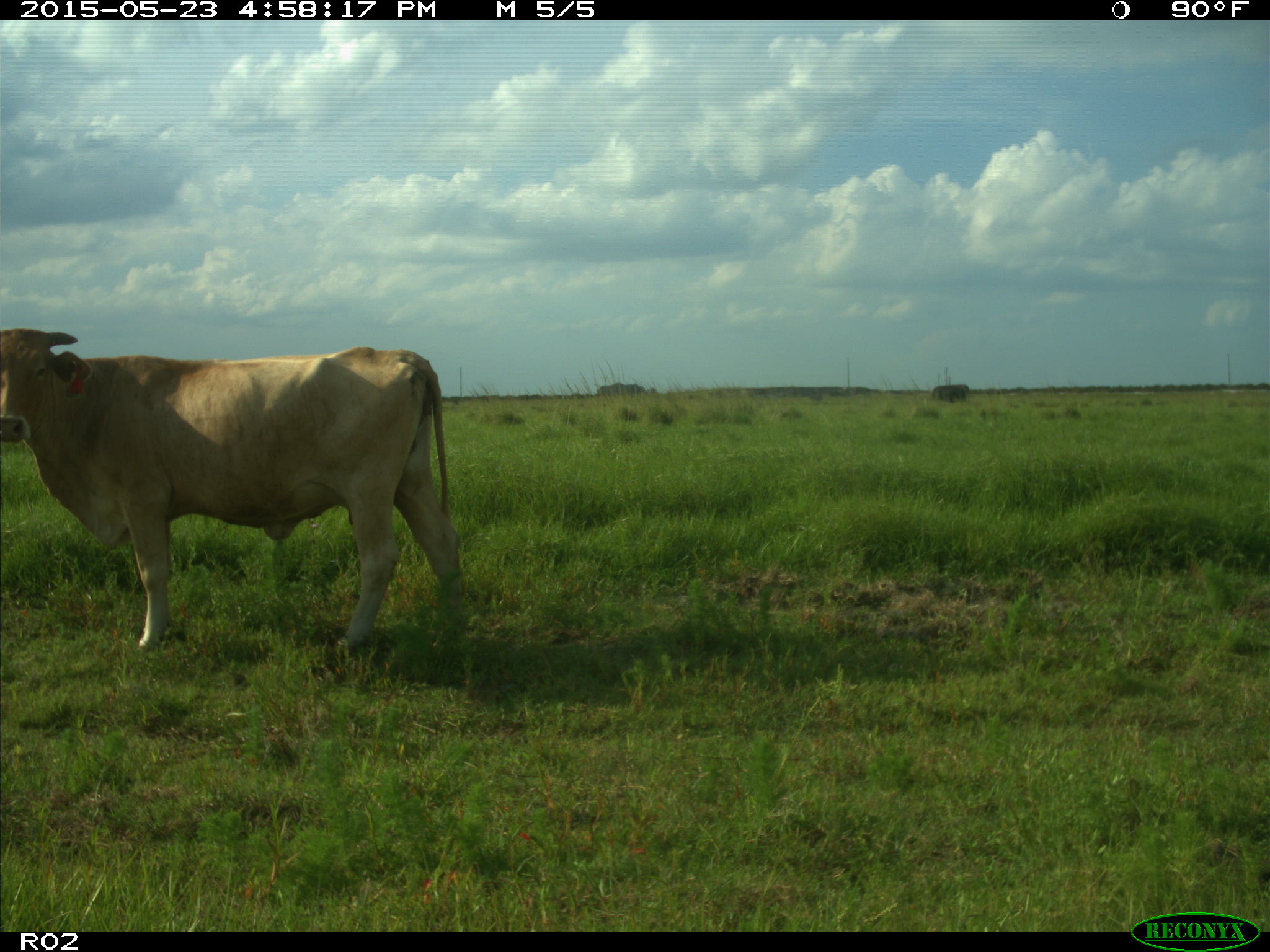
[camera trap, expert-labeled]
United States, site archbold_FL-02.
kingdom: Animalia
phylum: Chordata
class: Mammalia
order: Artiodactyla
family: Bovidae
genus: Bos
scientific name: Bos taurus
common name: domestic cow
Bos taurus (domestic cow).